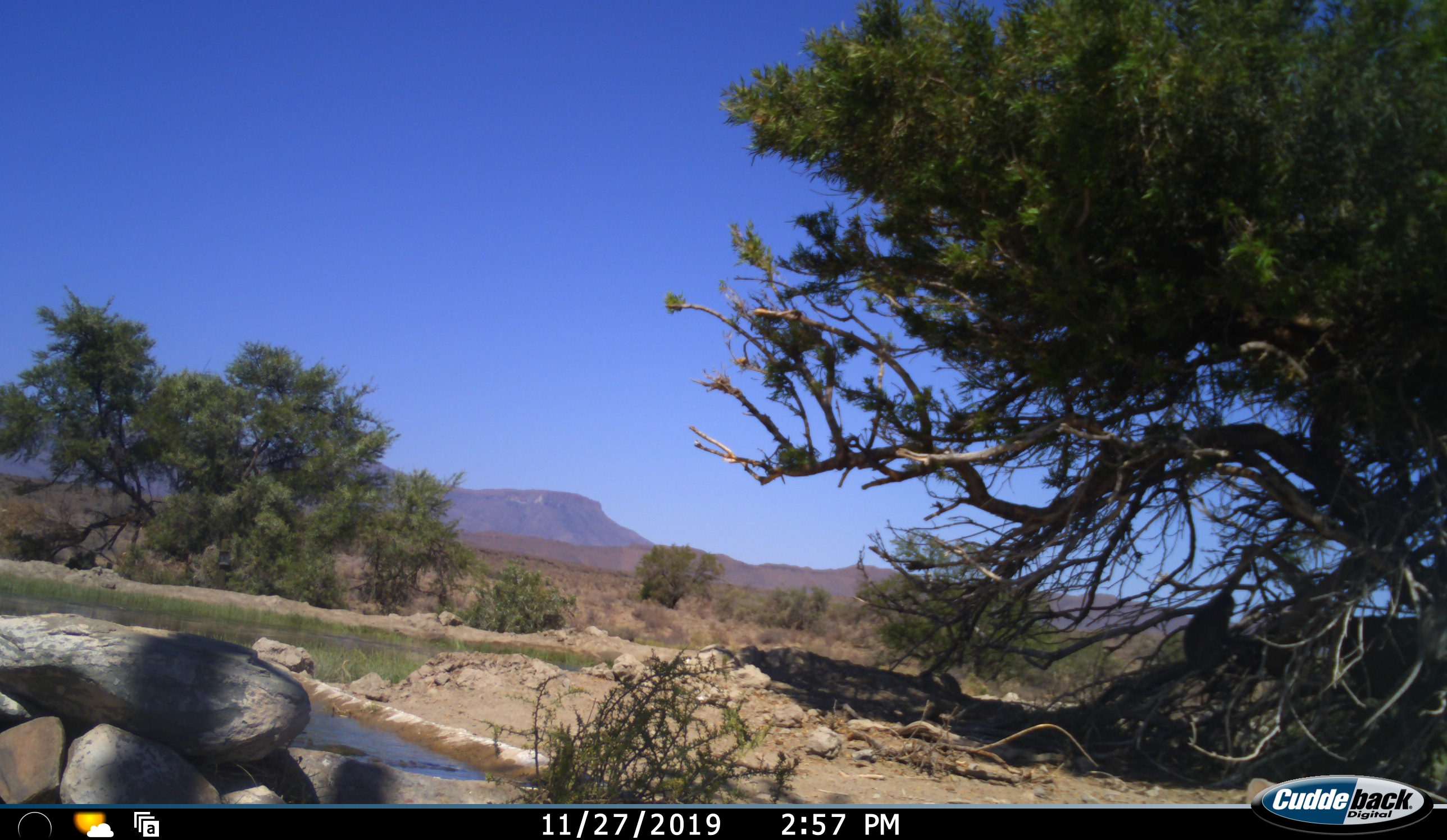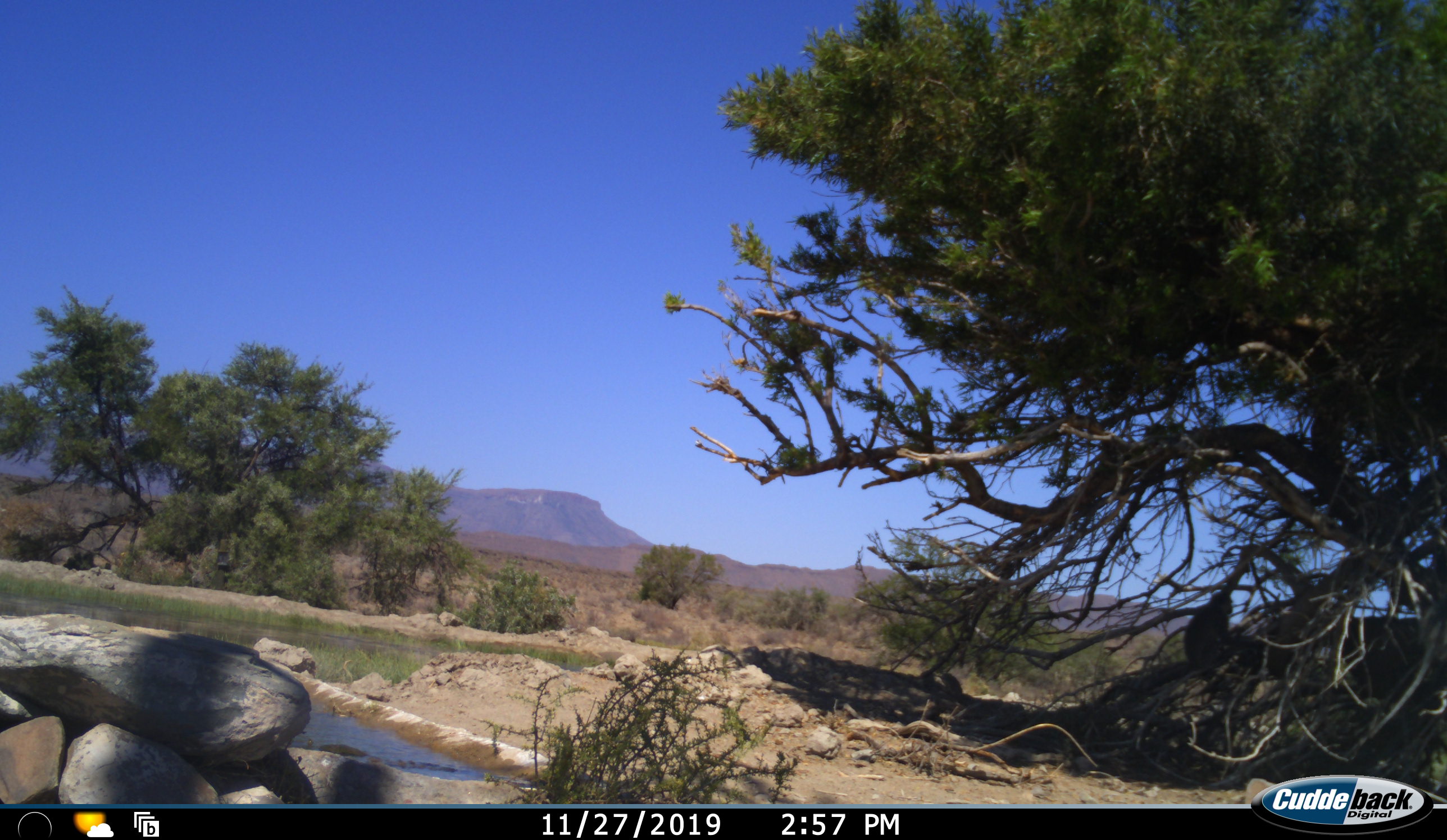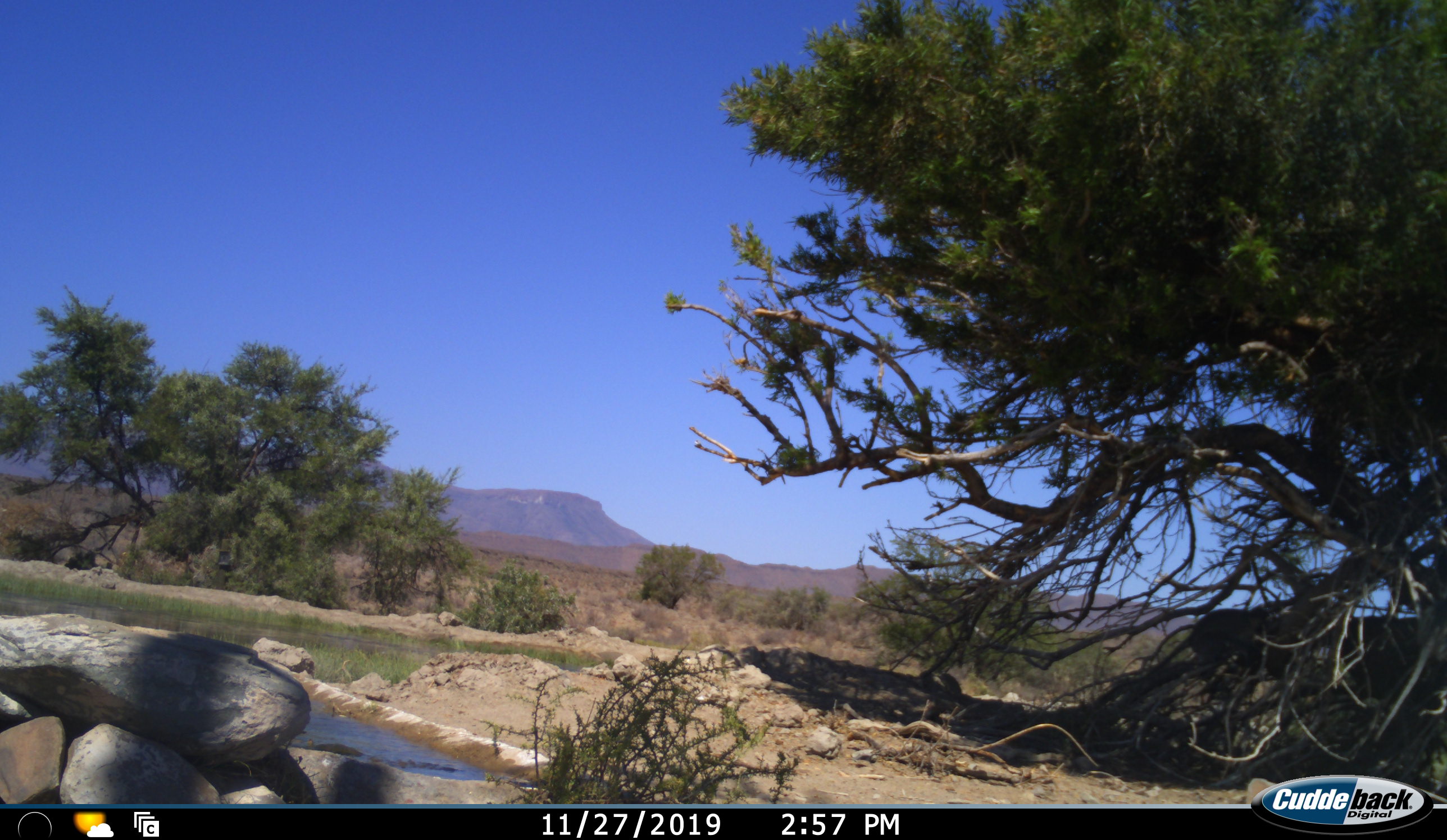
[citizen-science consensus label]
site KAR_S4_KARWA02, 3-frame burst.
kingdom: Animalia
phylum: Chordata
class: Mammalia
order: Primates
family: Cercopithecidae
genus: Chlorocebus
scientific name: Chlorocebus pygerythrus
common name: vervet monkey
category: monkeyvervet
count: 1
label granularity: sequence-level